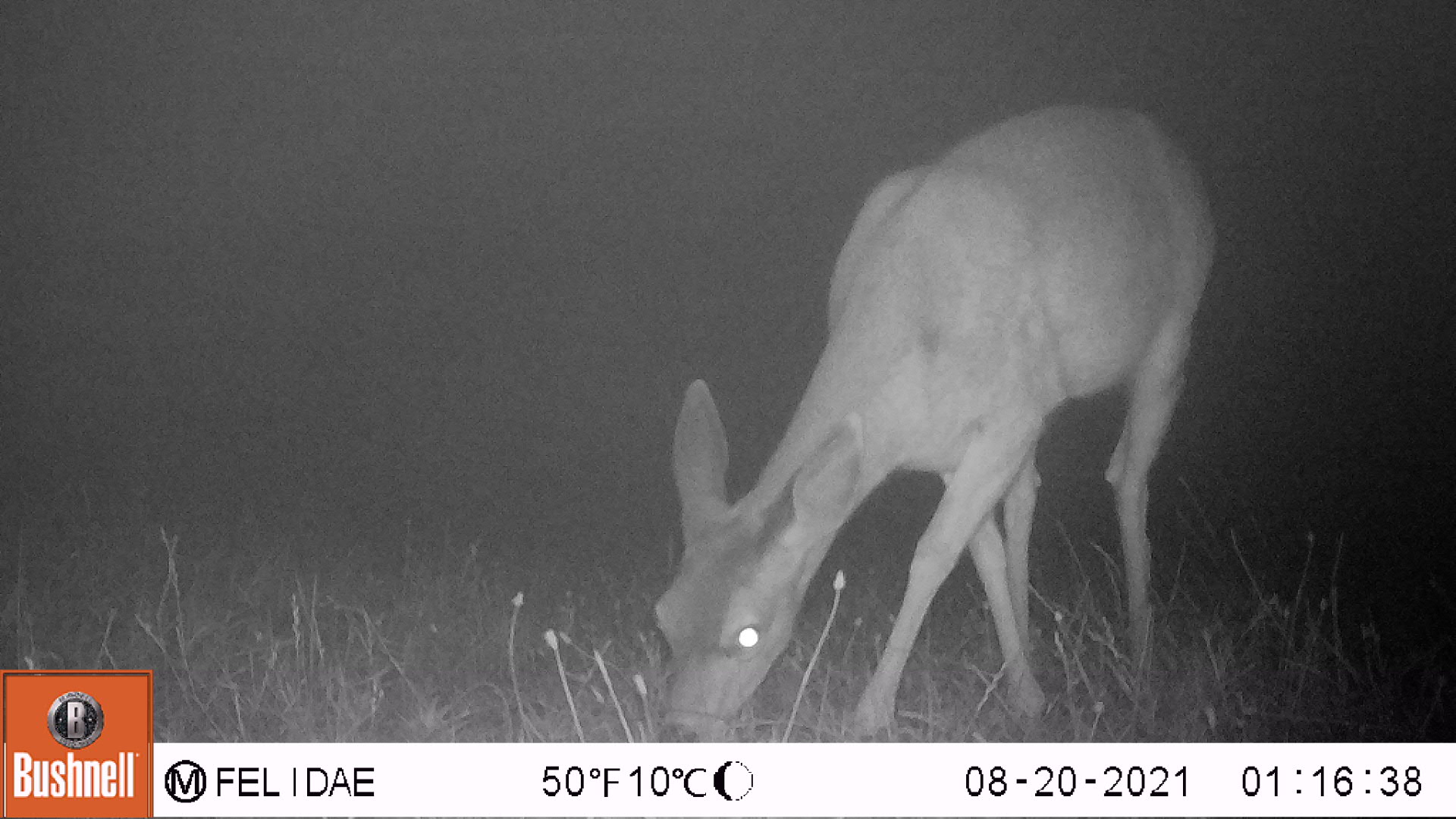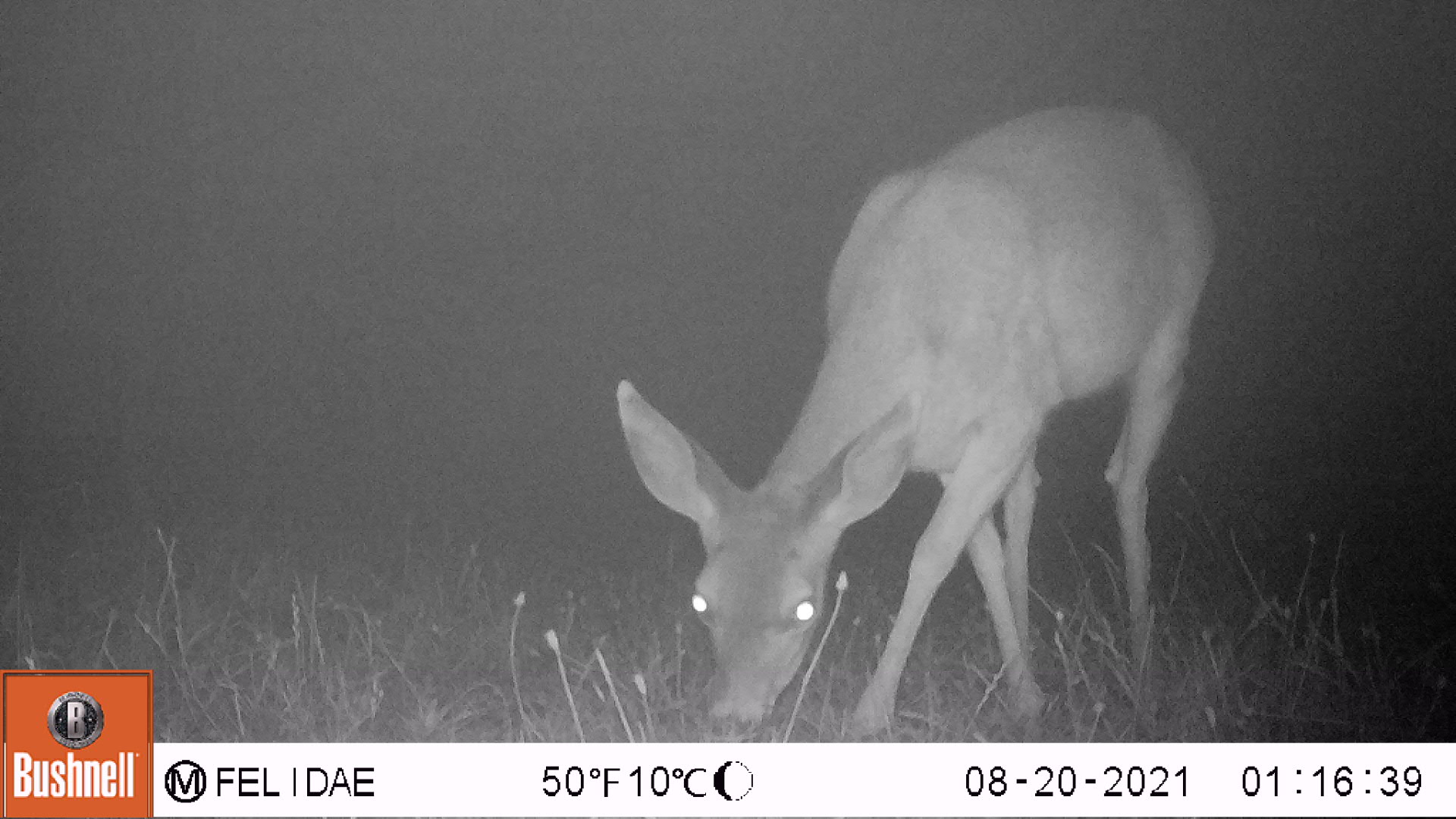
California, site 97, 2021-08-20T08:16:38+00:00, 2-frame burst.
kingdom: Animalia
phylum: Chordata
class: Mammalia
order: Artiodactyla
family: Cervidae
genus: Odocoileus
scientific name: Odocoileus hemionus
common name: mule deer